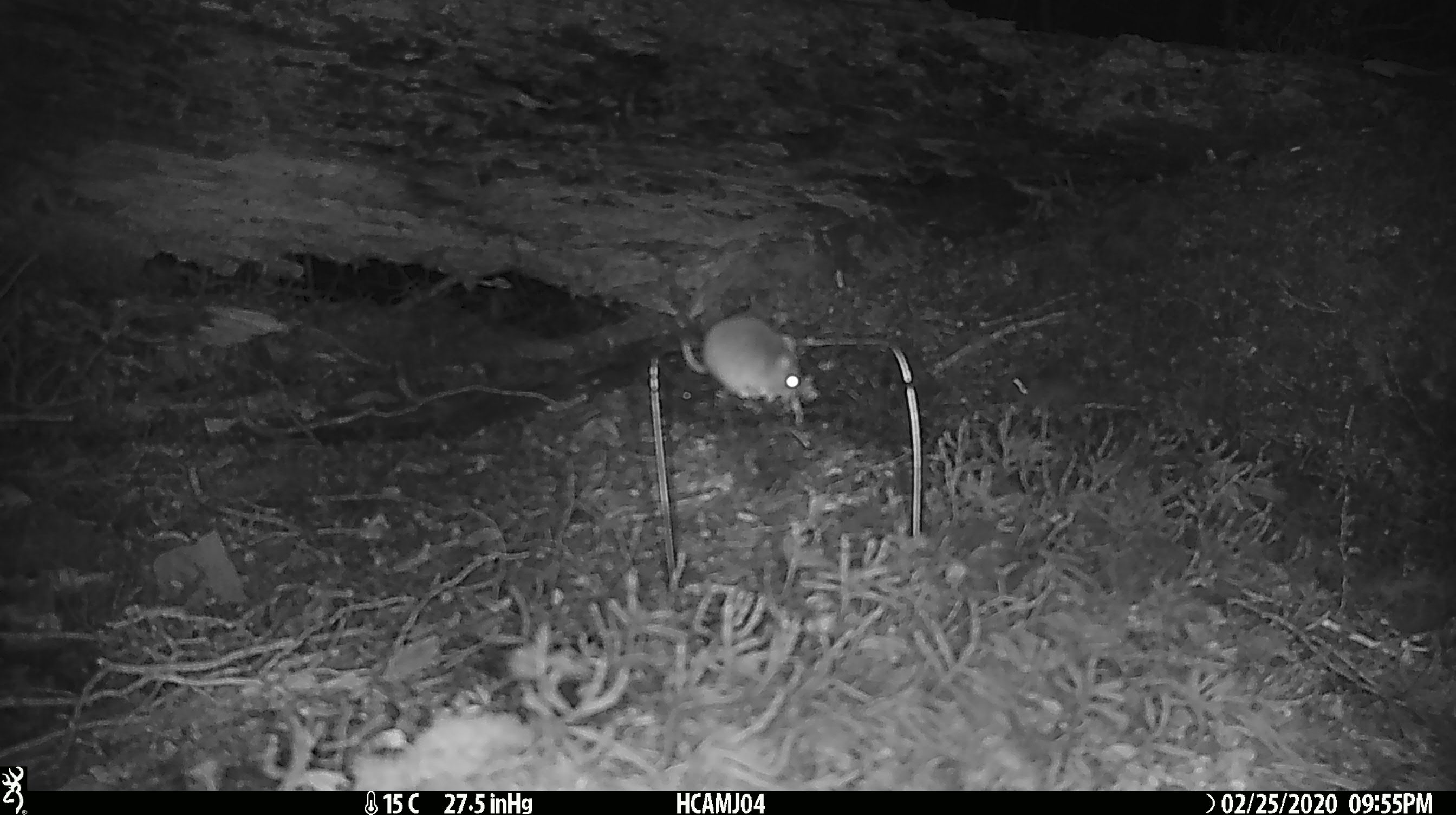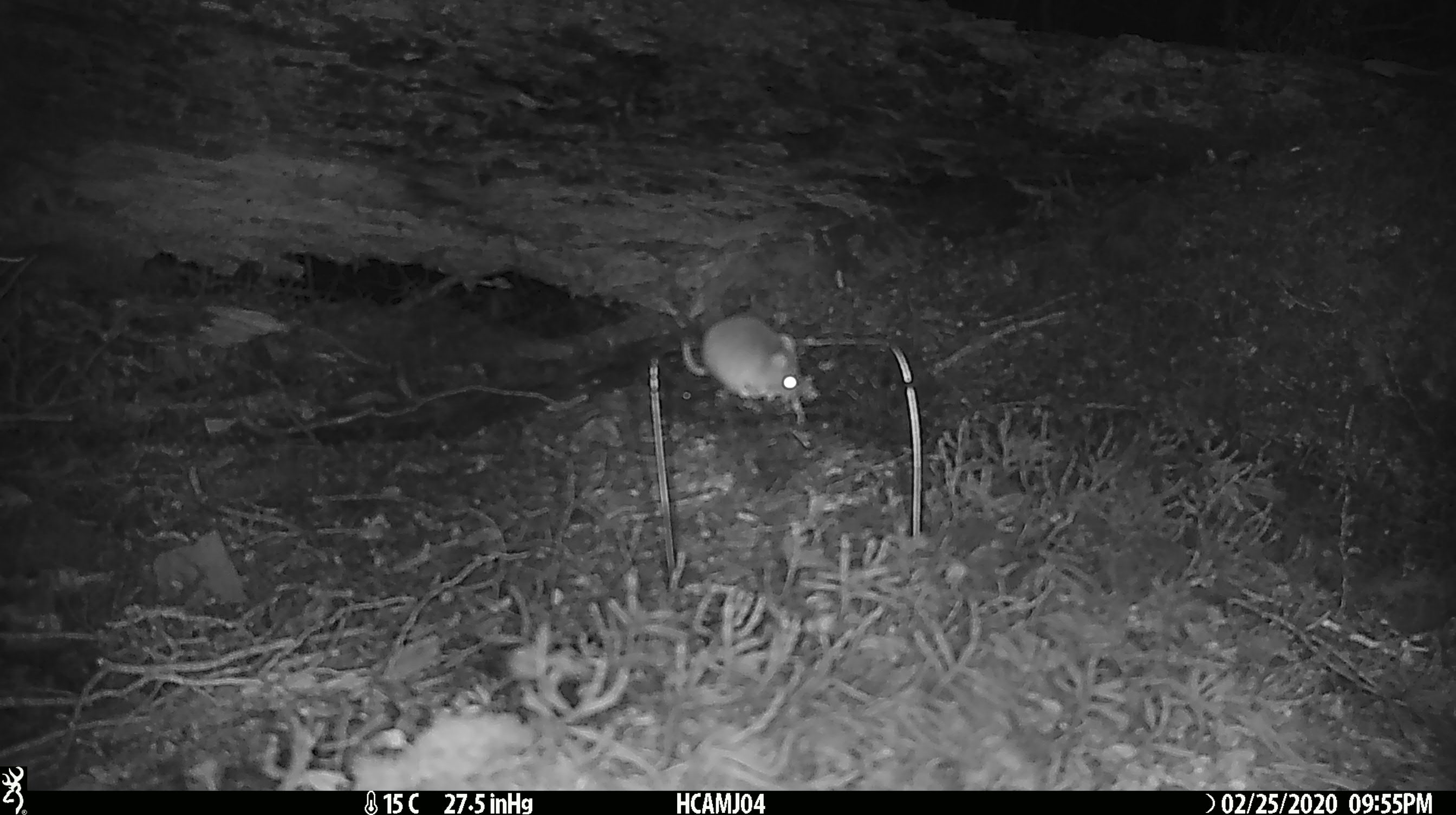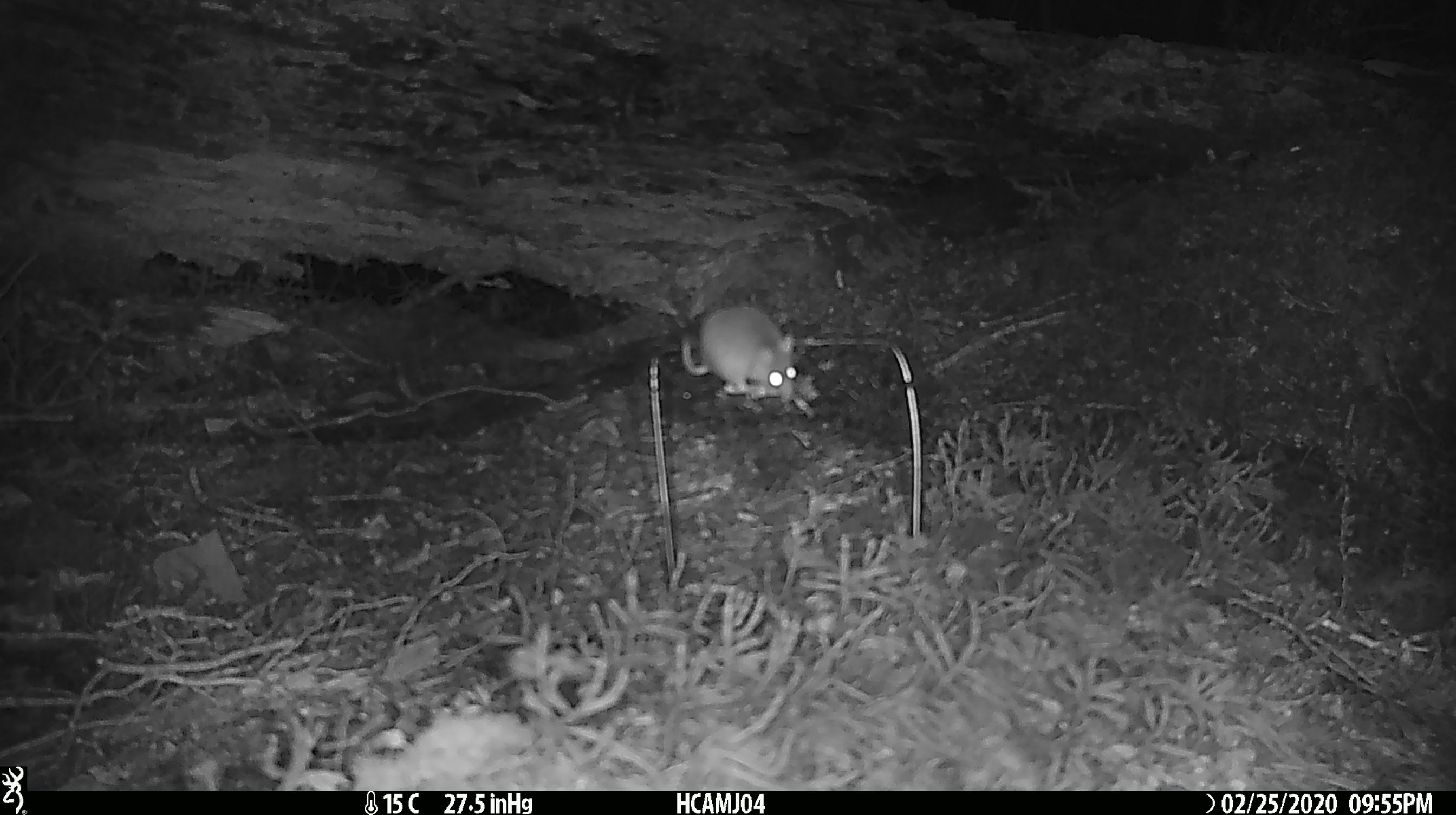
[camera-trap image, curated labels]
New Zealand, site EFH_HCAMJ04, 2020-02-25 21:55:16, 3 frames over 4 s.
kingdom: Animalia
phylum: Chordata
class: Mammalia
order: Rodentia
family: Muridae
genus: Mus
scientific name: Mus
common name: mouse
Mouse (Mus).